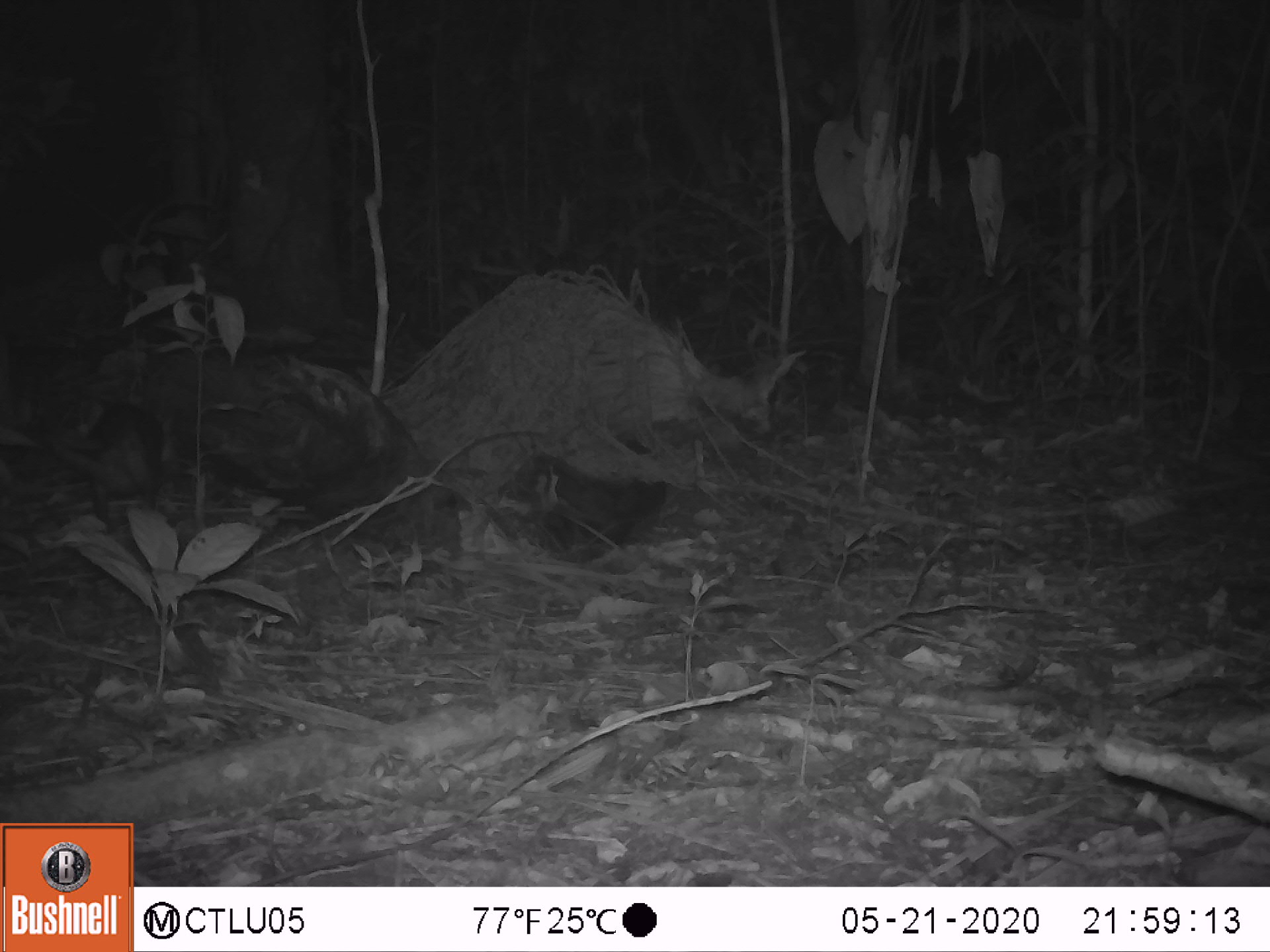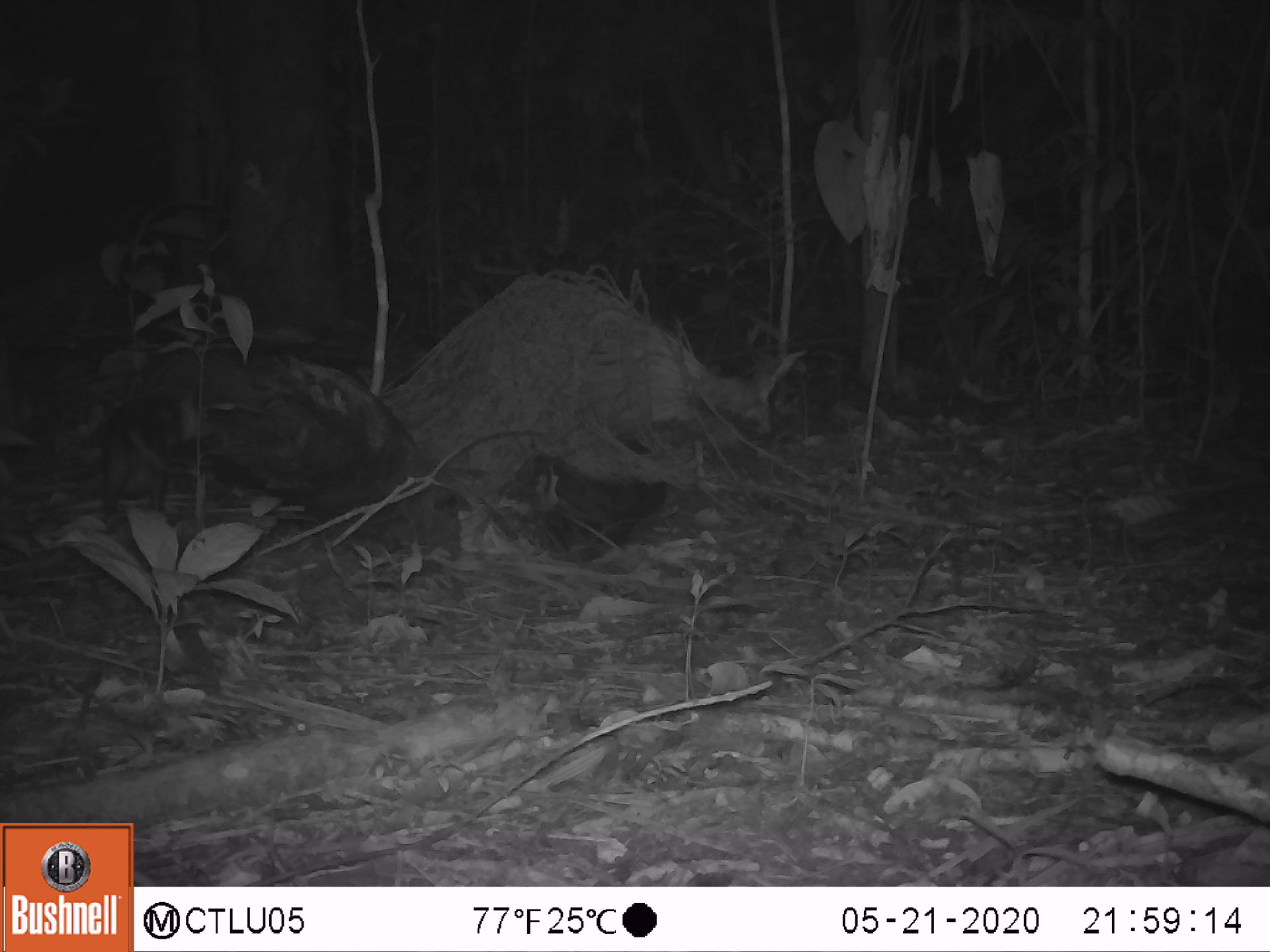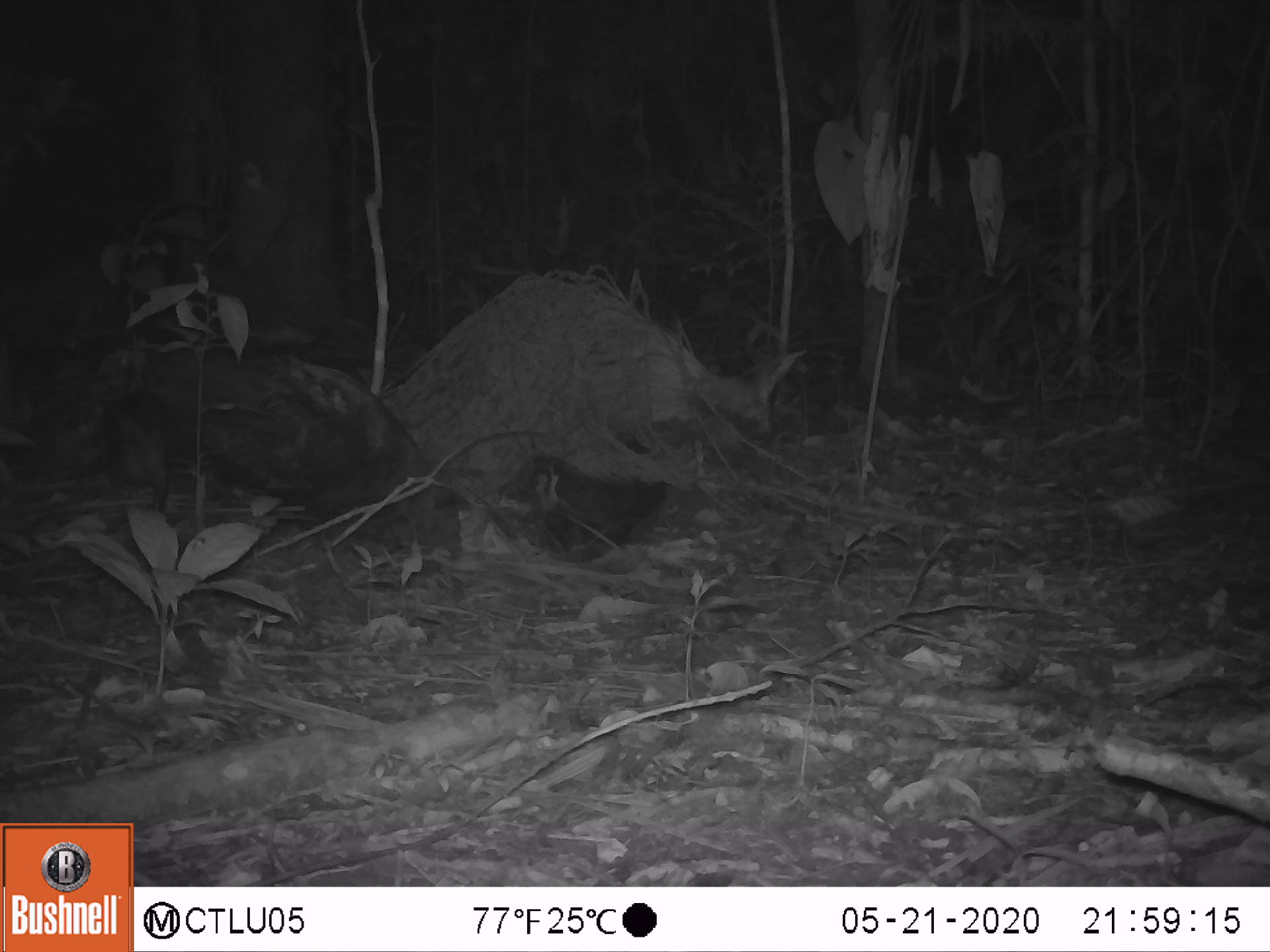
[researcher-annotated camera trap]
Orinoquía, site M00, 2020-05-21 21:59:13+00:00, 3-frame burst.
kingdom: Animalia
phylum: Chordata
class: Mammalia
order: Didelphimorphia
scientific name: Didelphimorphia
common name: possum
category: unknown possum